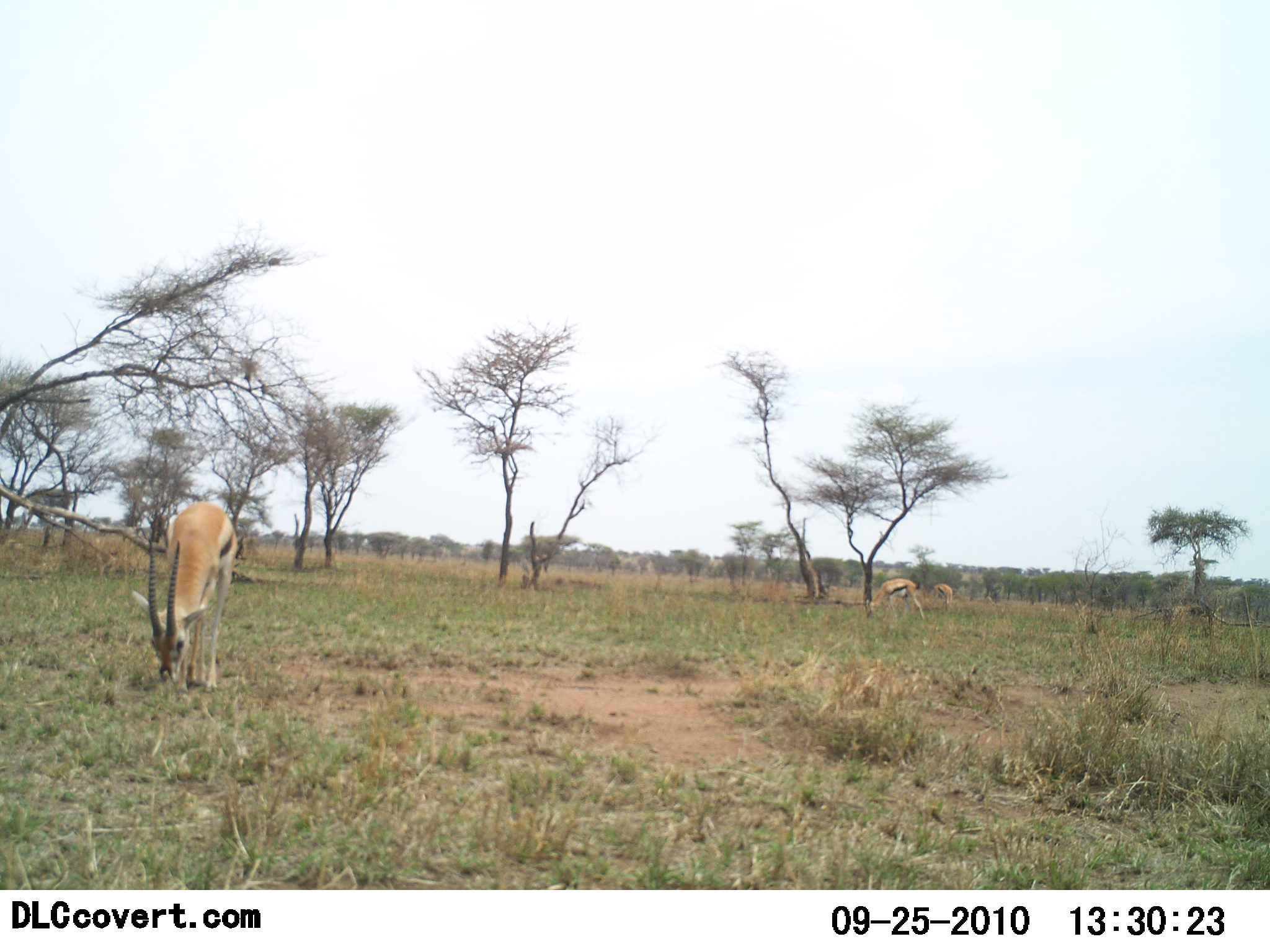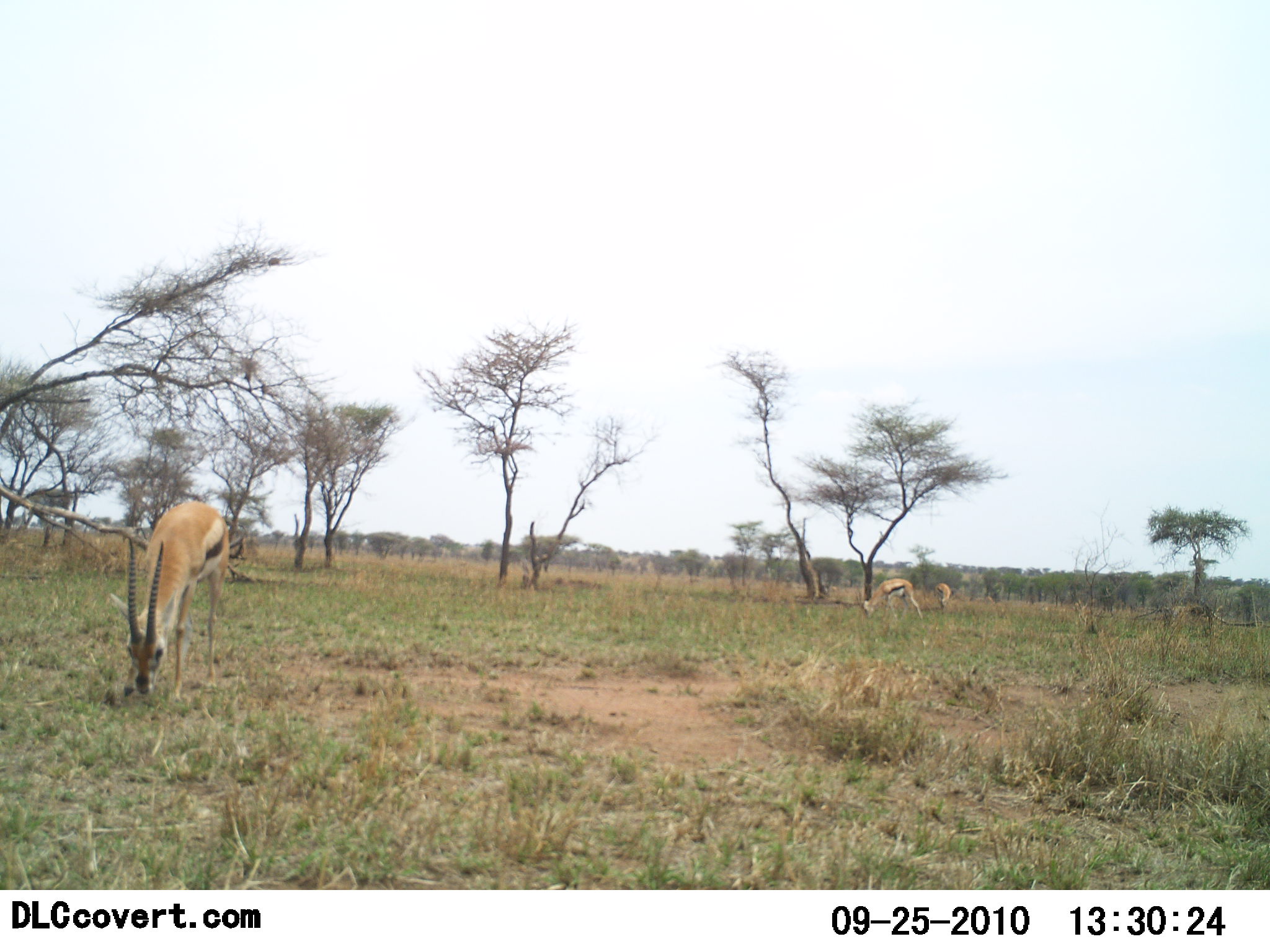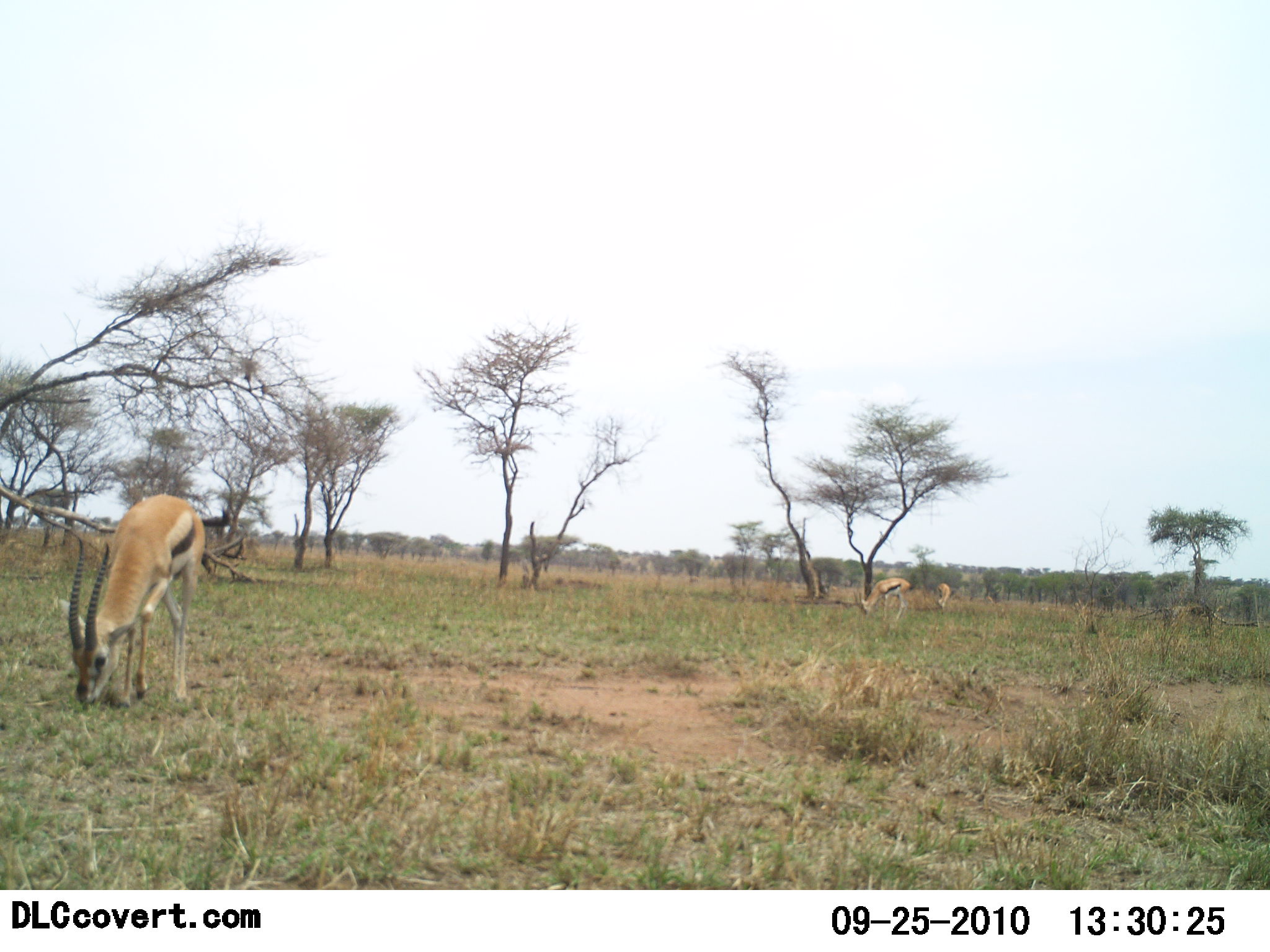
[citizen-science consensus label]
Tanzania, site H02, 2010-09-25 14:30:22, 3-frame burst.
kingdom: Animalia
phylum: Chordata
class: Mammalia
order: Artiodactyla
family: Bovidae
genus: Eudorcas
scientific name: Eudorcas thomsonii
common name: thomson's gazelle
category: gazellethomsons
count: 3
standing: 19%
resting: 0%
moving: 6%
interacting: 0%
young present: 0%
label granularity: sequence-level